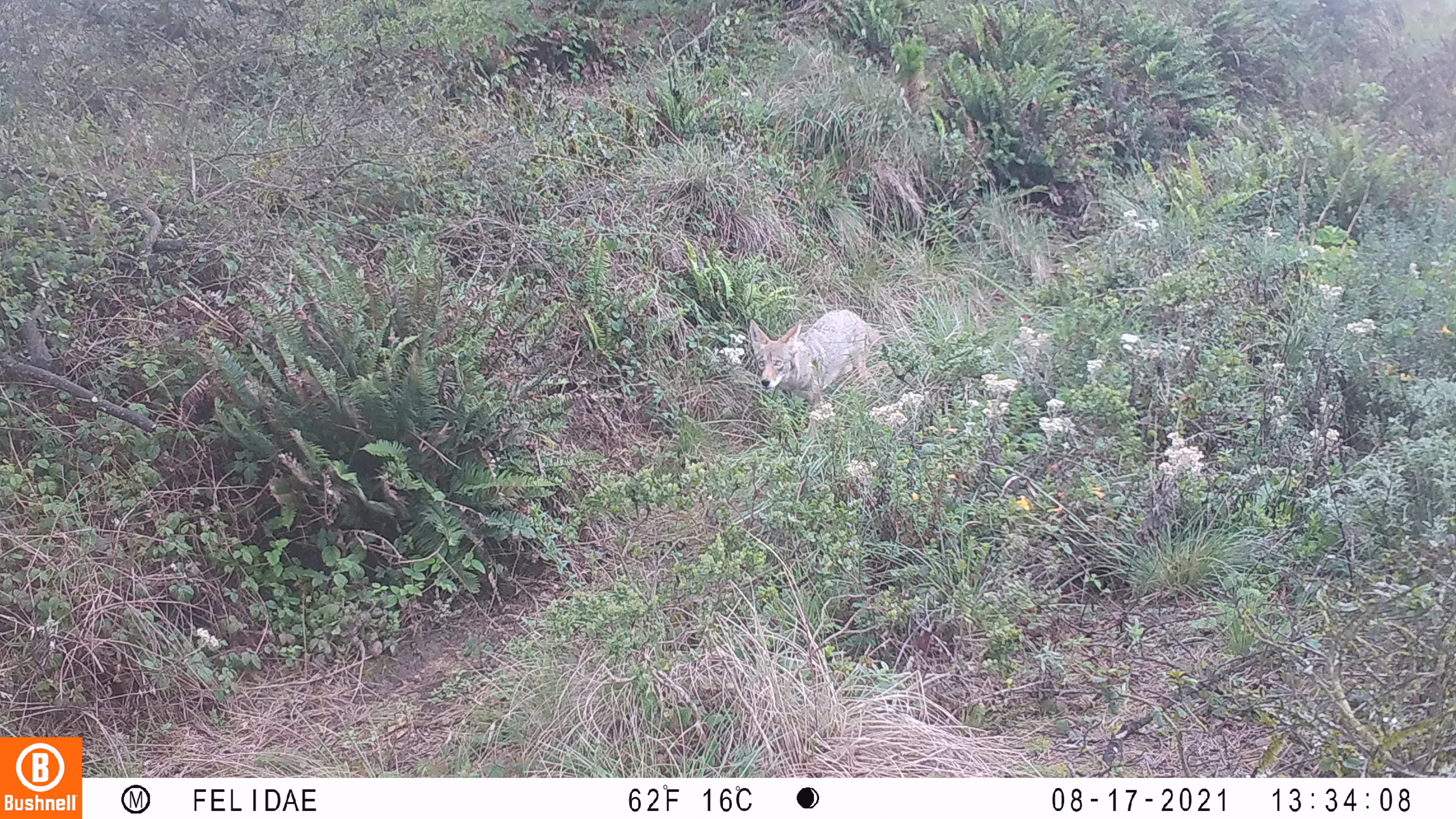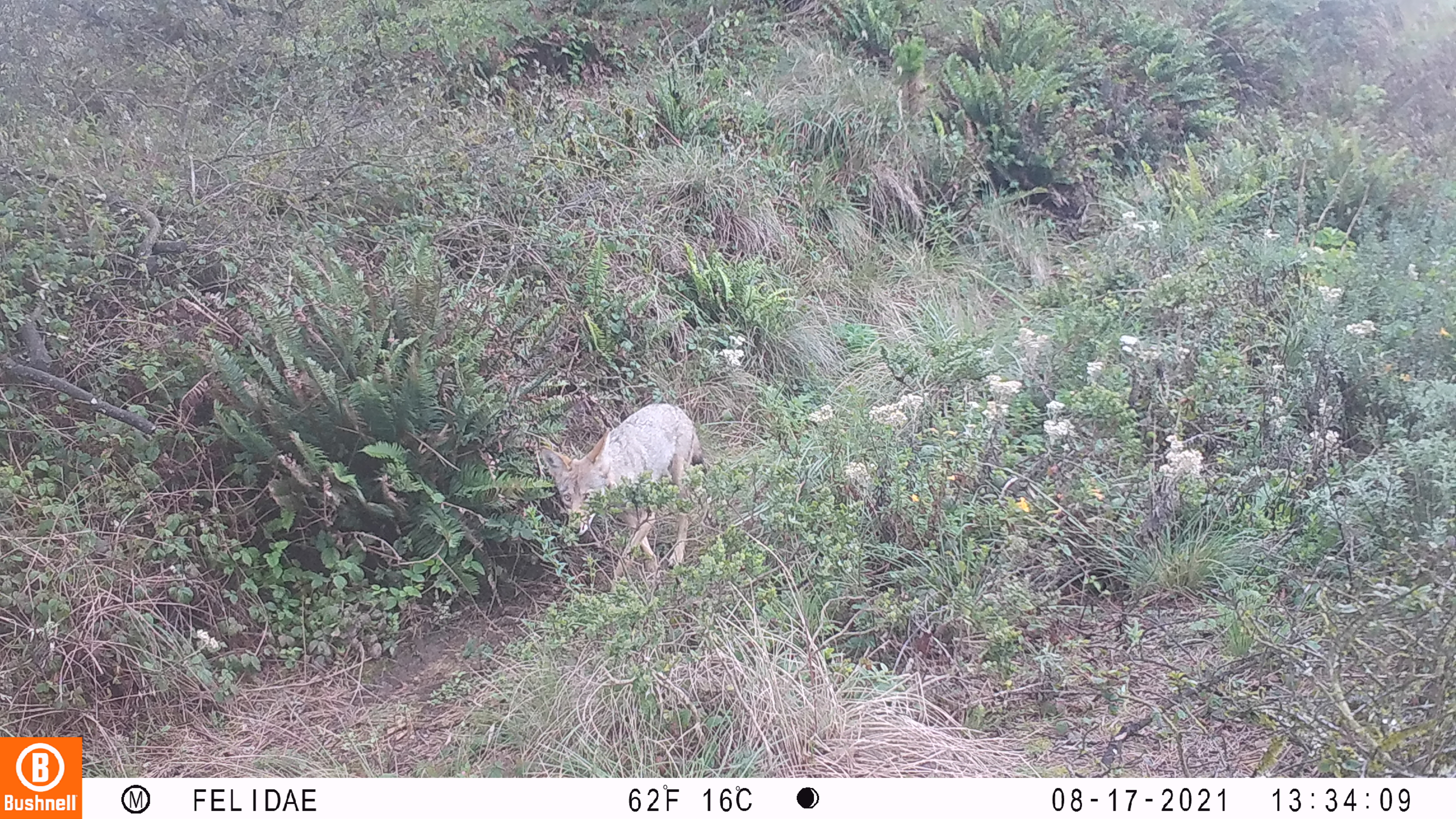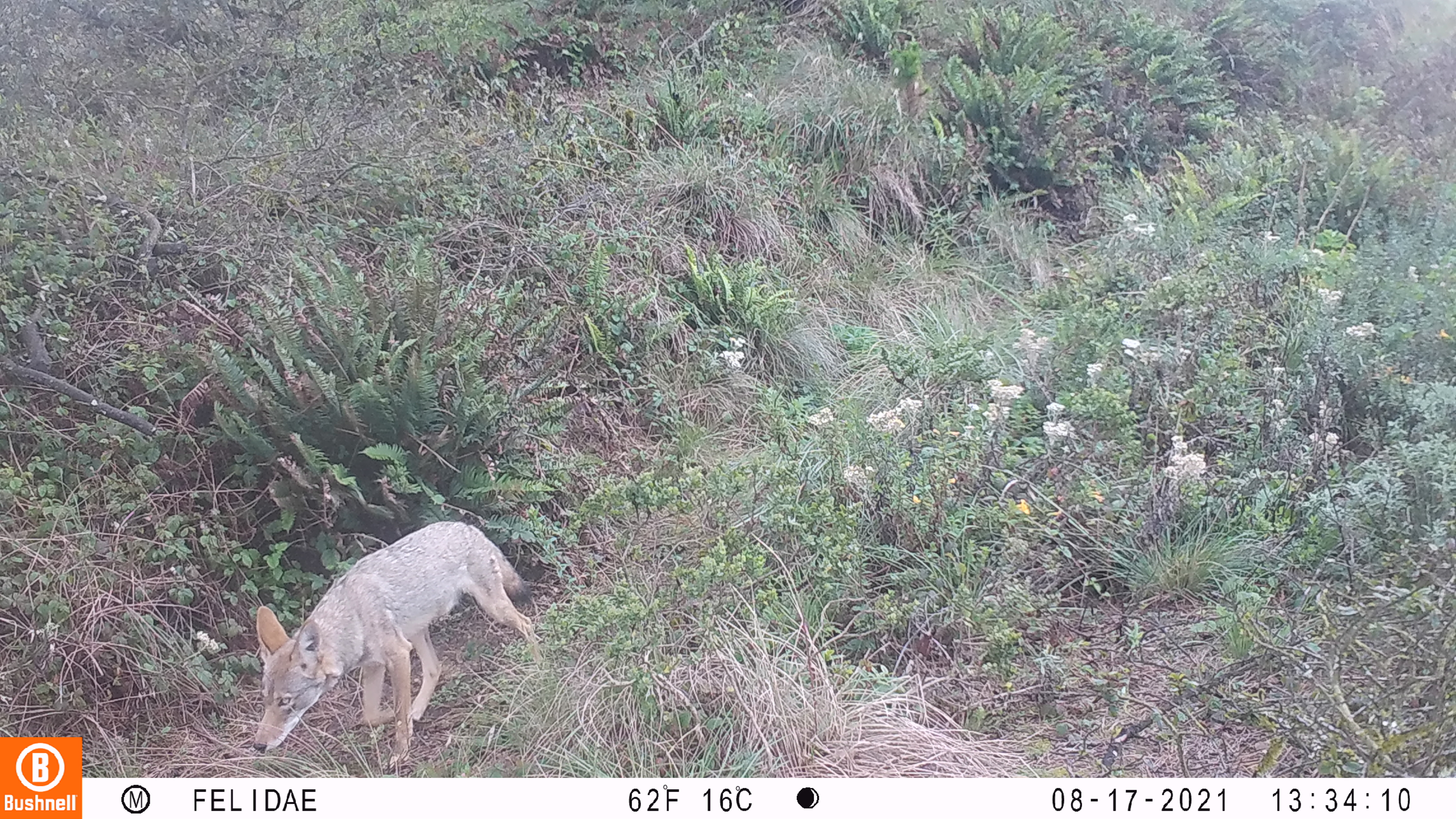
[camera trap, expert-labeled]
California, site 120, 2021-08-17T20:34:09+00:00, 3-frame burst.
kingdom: Animalia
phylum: Chordata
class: Mammalia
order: Carnivora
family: Canidae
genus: Canis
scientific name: Canis latrans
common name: coyote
Coyote (Canis latrans).